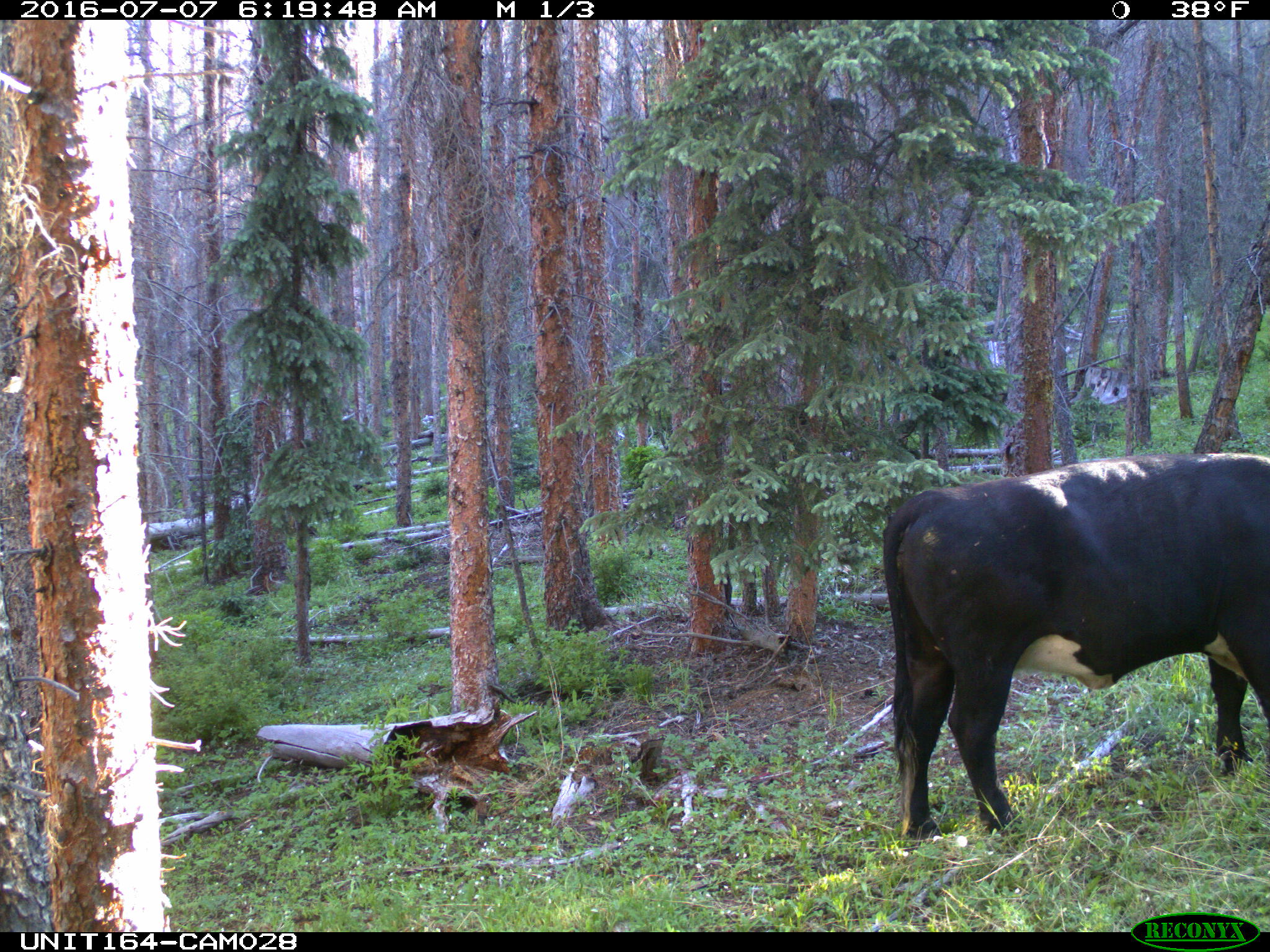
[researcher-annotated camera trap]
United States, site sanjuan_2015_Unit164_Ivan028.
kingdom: Animalia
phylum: Chordata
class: Mammalia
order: Artiodactyla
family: Bovidae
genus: Bos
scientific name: Bos taurus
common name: domestic cow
Bos taurus (domestic cow).